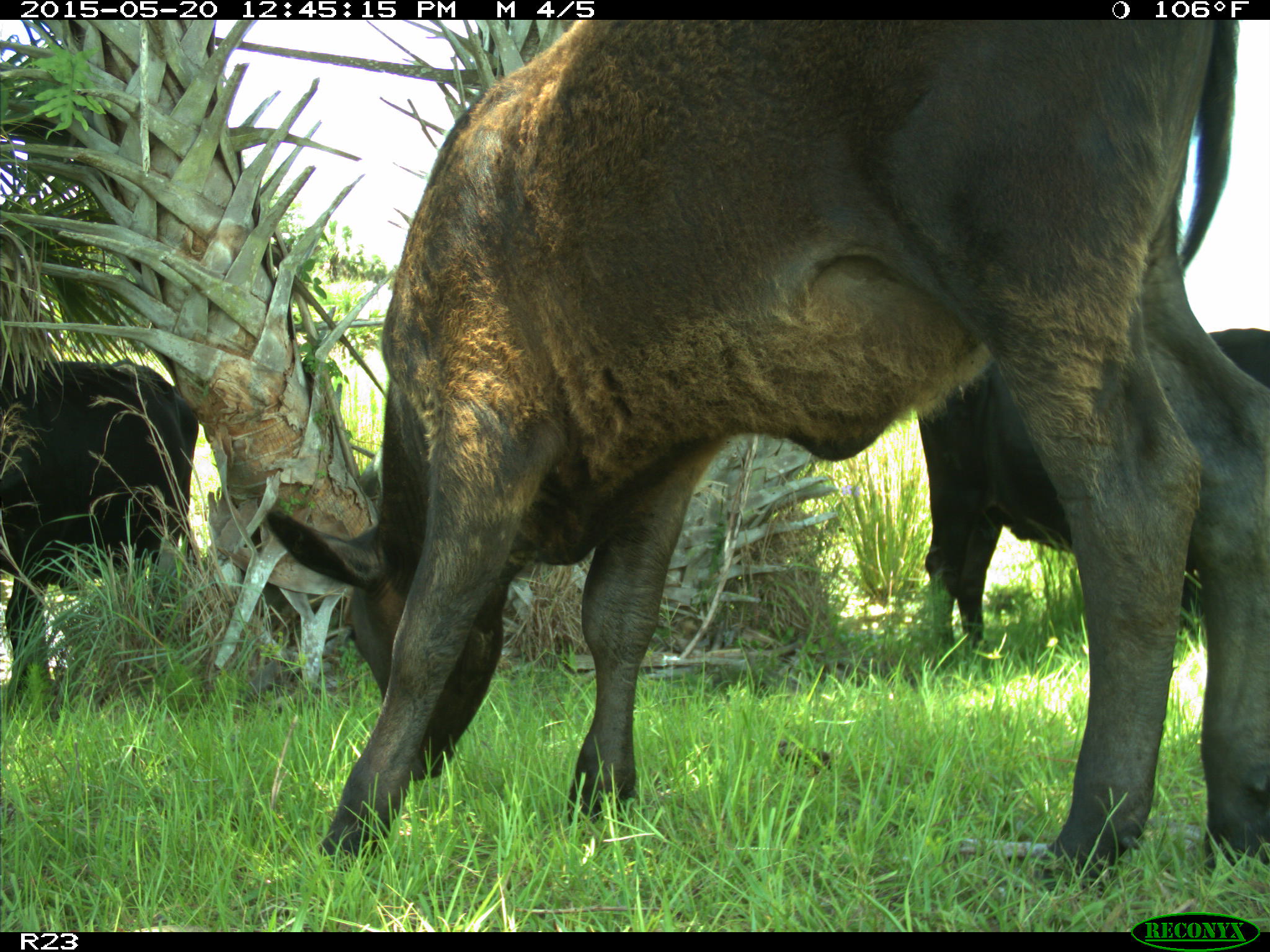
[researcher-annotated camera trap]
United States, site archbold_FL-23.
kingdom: Animalia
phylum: Chordata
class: Mammalia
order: Artiodactyla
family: Bovidae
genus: Bos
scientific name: Bos taurus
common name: domestic cow